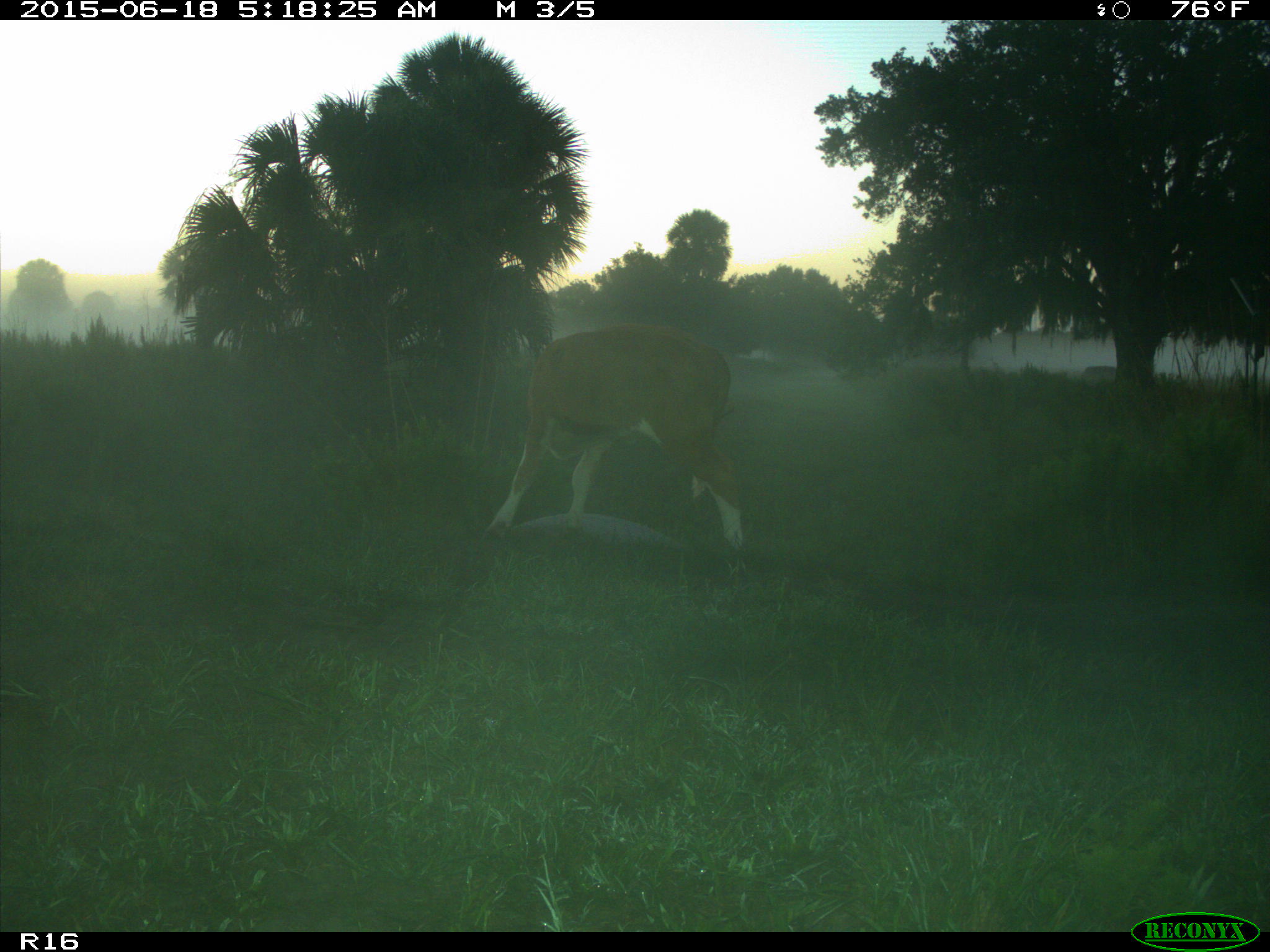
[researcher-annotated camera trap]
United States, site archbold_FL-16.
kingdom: Animalia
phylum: Chordata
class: Mammalia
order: Artiodactyla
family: Bovidae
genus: Bos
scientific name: Bos taurus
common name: domestic cow